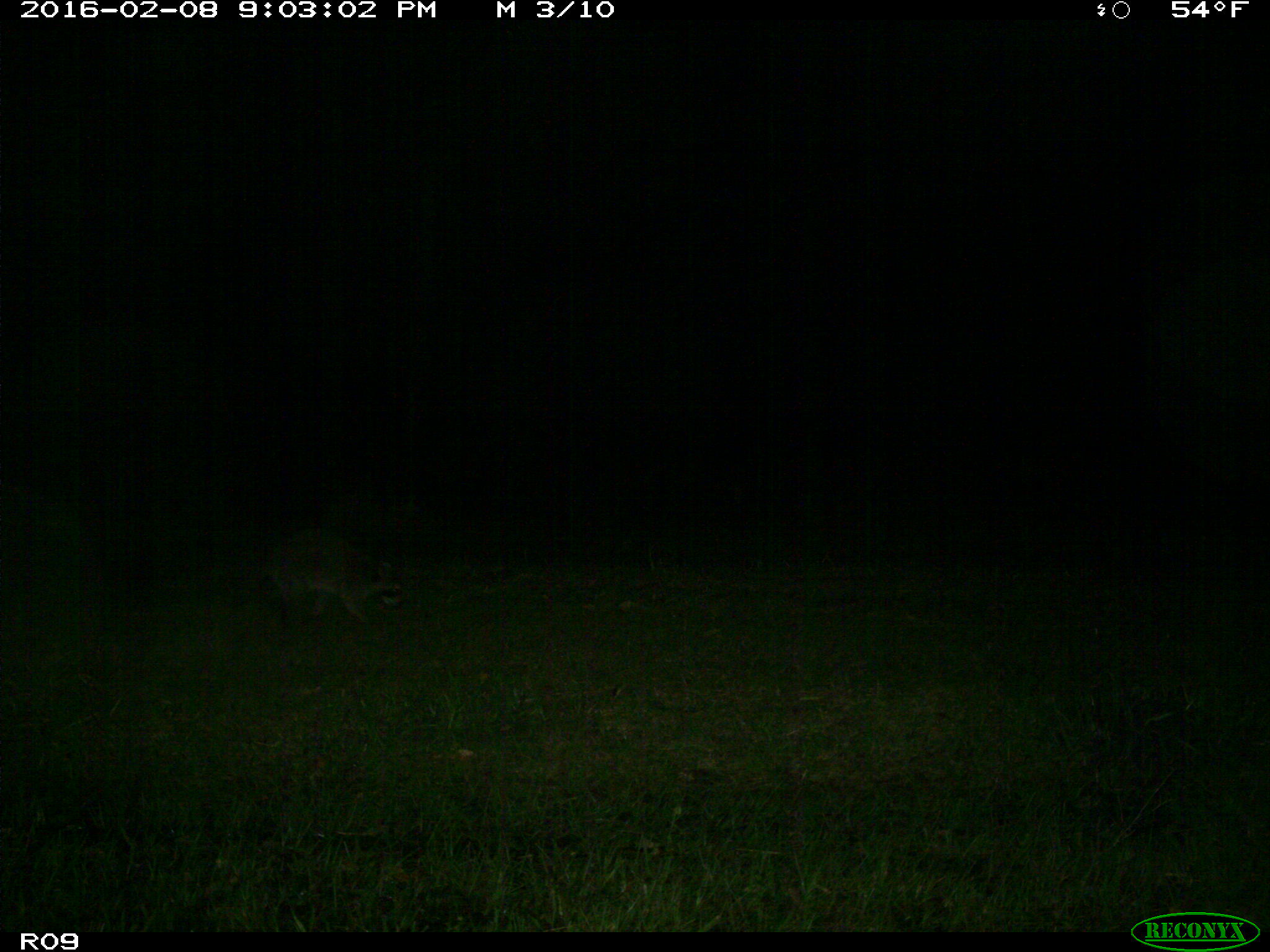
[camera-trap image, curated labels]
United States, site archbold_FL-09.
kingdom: Animalia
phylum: Chordata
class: Mammalia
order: Carnivora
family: Procyonidae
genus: Procyon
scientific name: Procyon lotor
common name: common raccoon